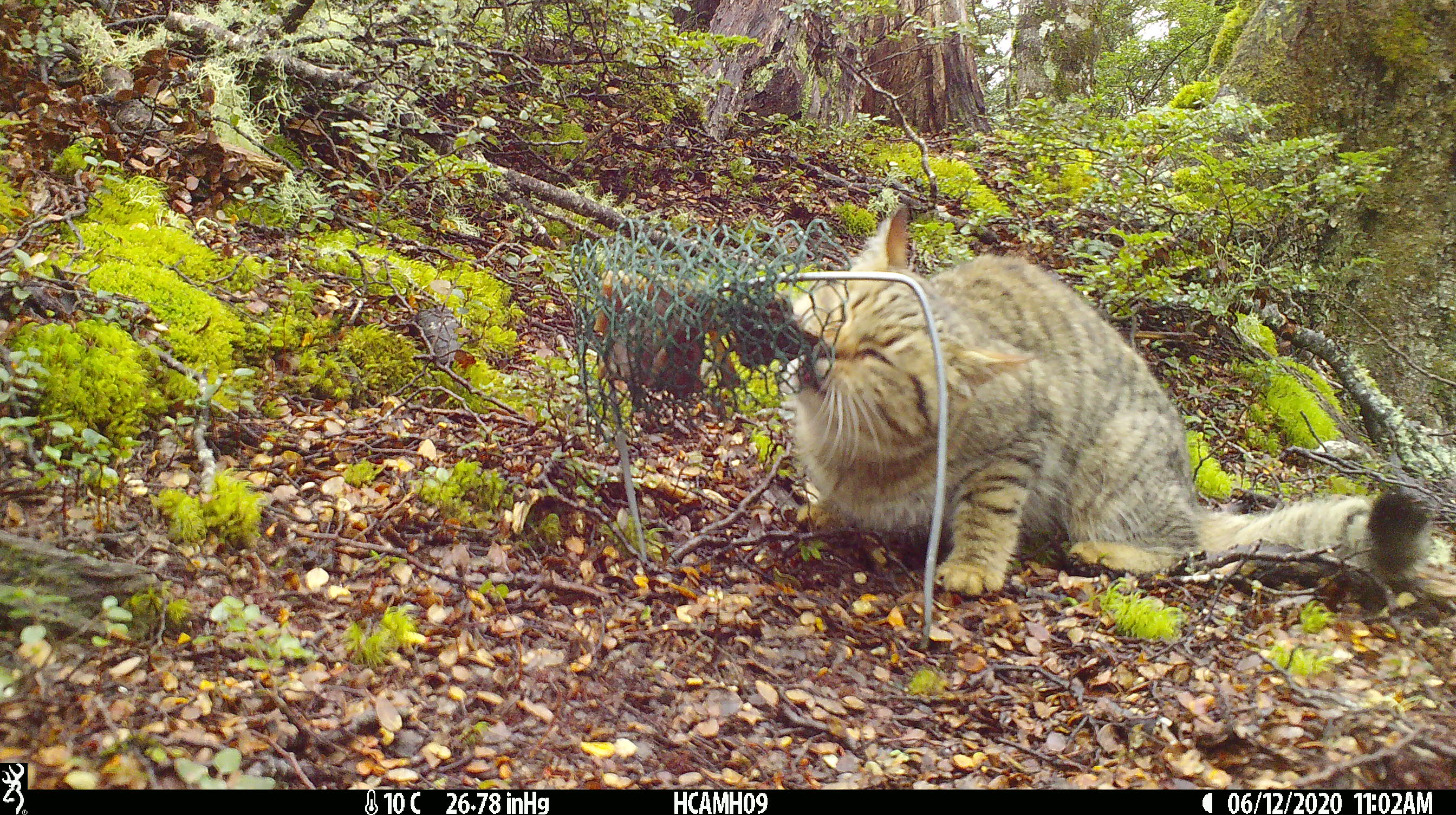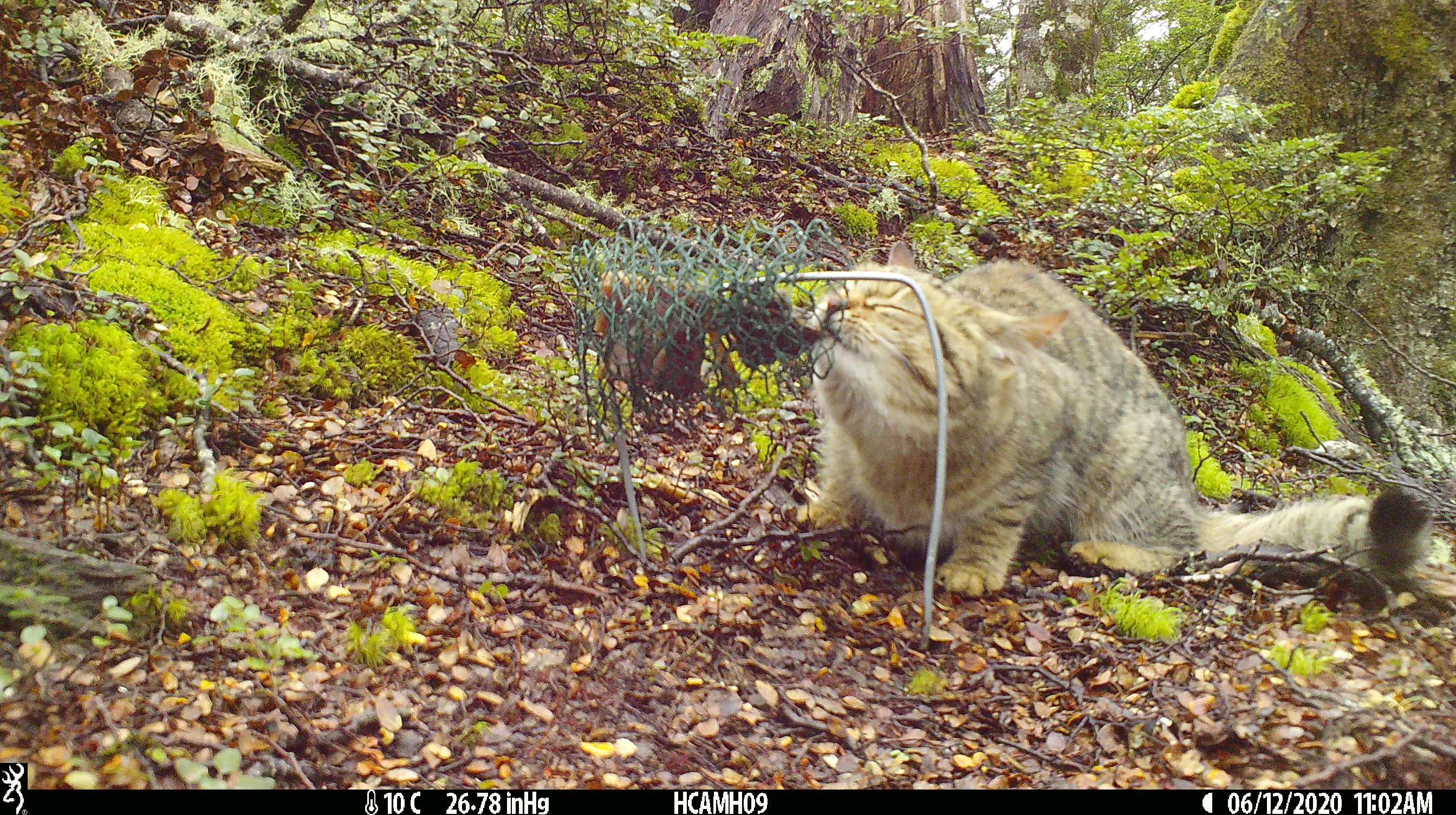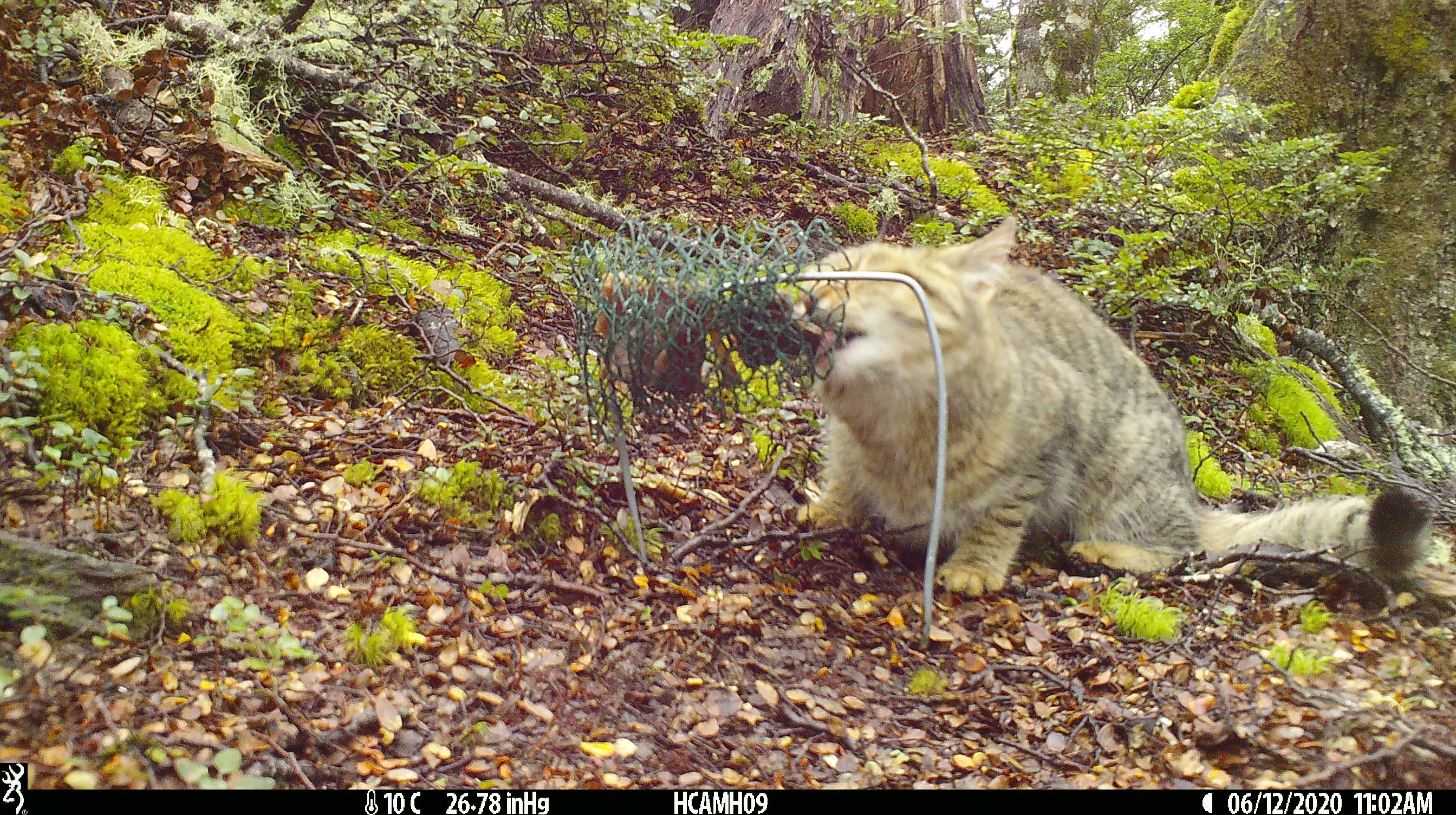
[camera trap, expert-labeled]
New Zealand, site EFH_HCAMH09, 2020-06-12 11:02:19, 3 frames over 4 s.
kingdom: Animalia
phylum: Chordata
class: Mammalia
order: Carnivora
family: Felidae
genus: Felis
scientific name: Felis catus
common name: domestic cat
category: cat